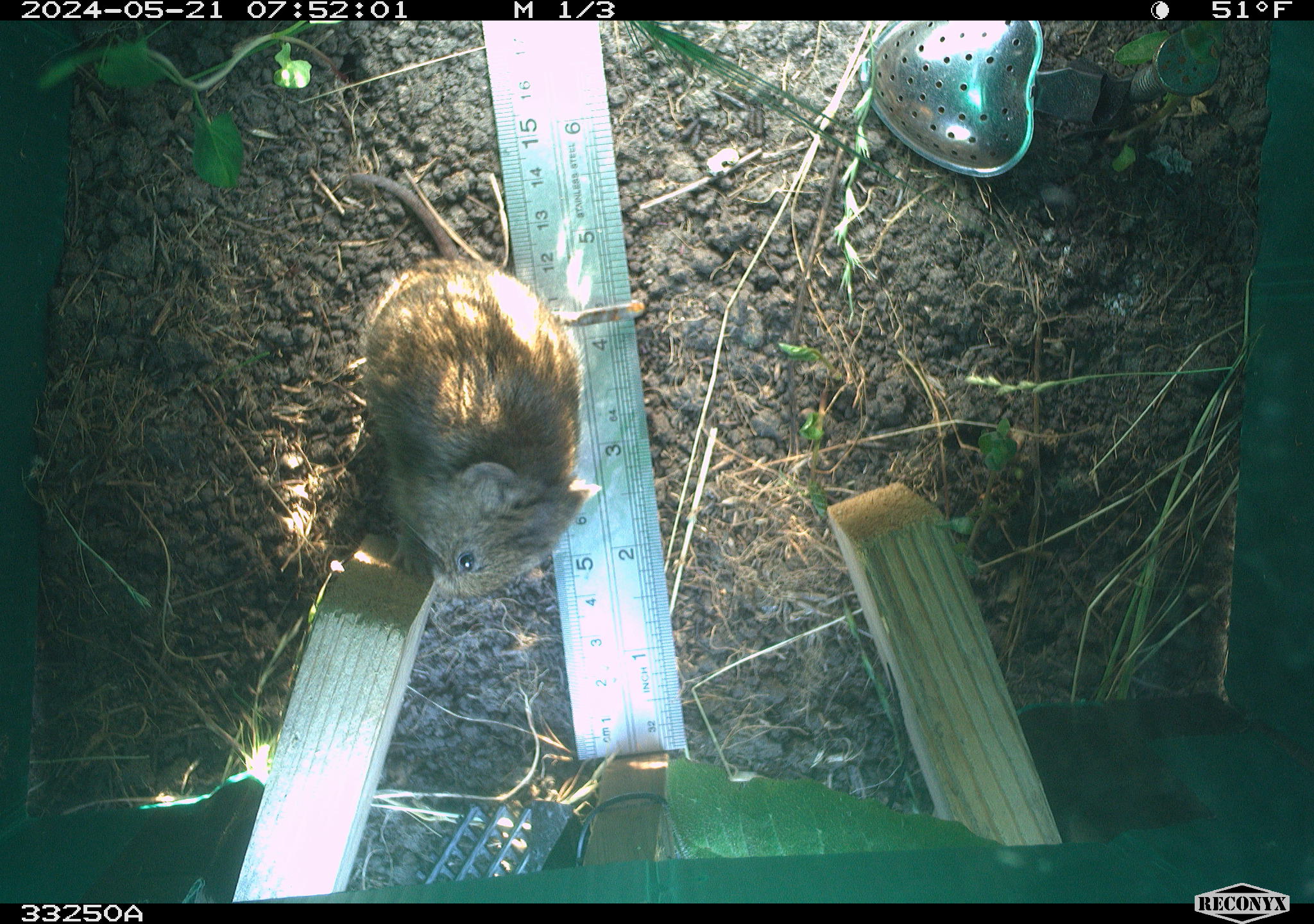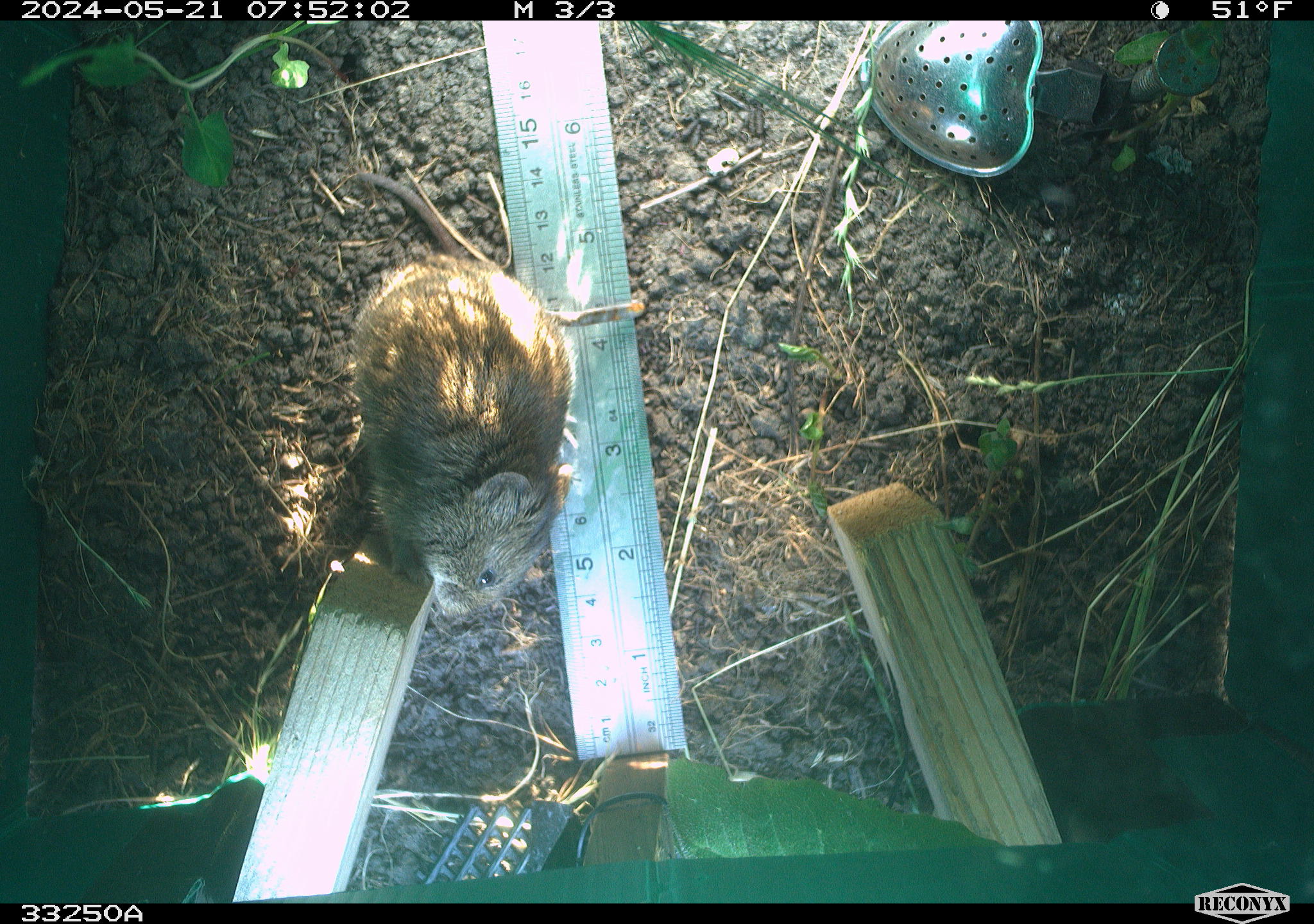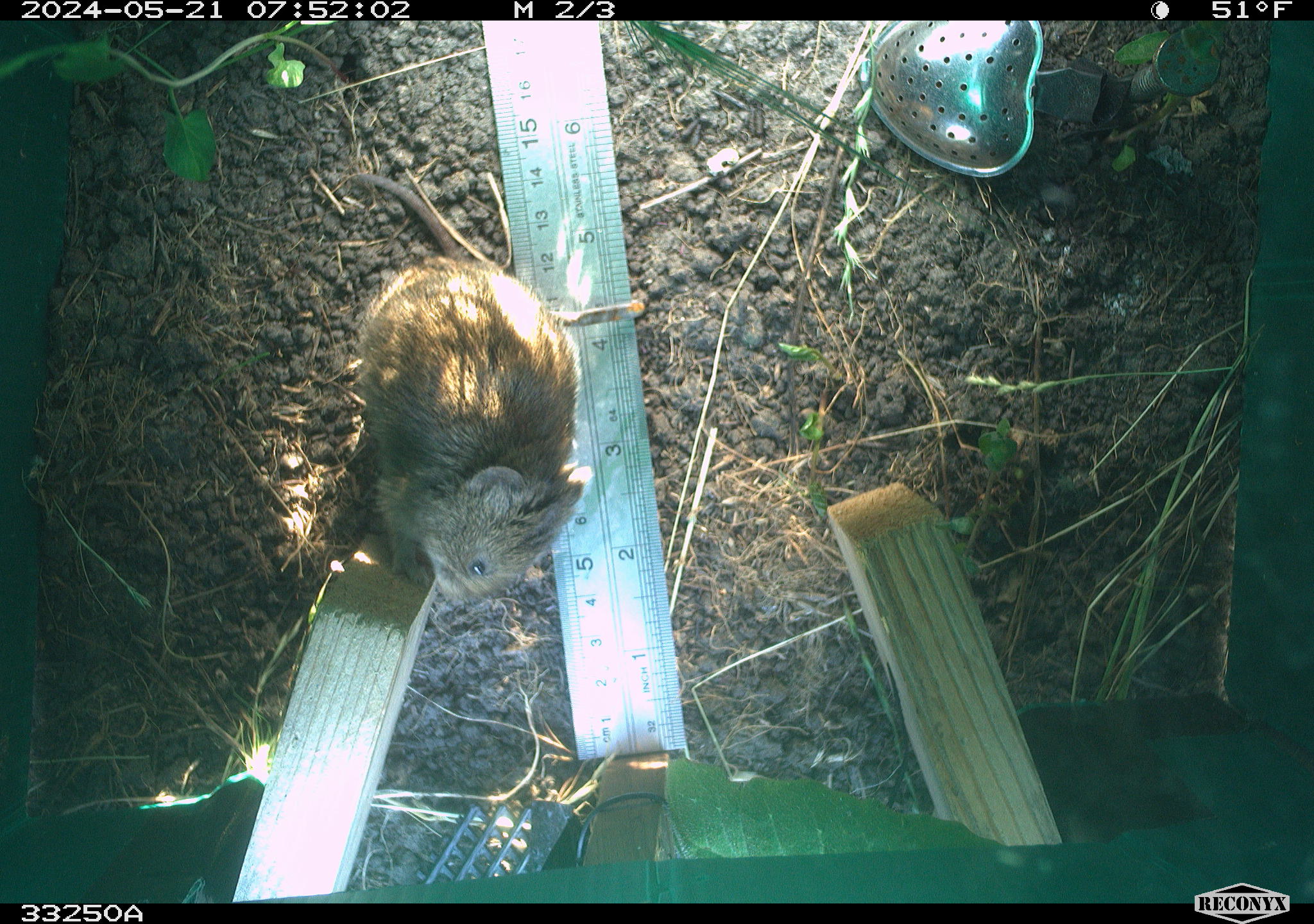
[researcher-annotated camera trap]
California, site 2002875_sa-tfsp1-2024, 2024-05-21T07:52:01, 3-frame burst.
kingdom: Animalia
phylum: Chordata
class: Mammalia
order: Rodentia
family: Cricetidae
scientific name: Arvicolinae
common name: voles, lemmings, and muskrats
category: arvicolinae subfamily